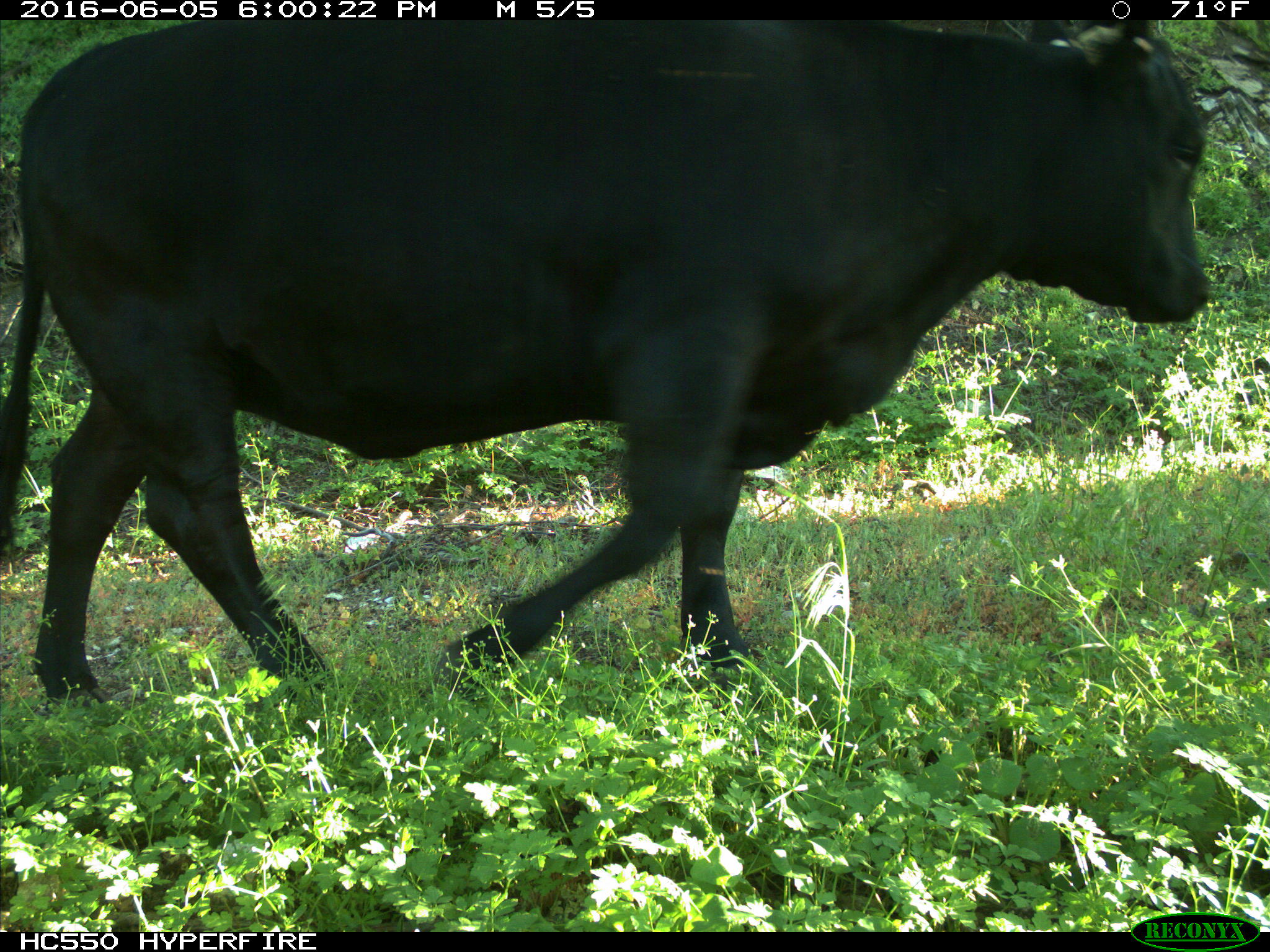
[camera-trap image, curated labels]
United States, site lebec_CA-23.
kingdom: Animalia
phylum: Chordata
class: Mammalia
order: Artiodactyla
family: Bovidae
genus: Bos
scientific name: Bos taurus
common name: domestic cow